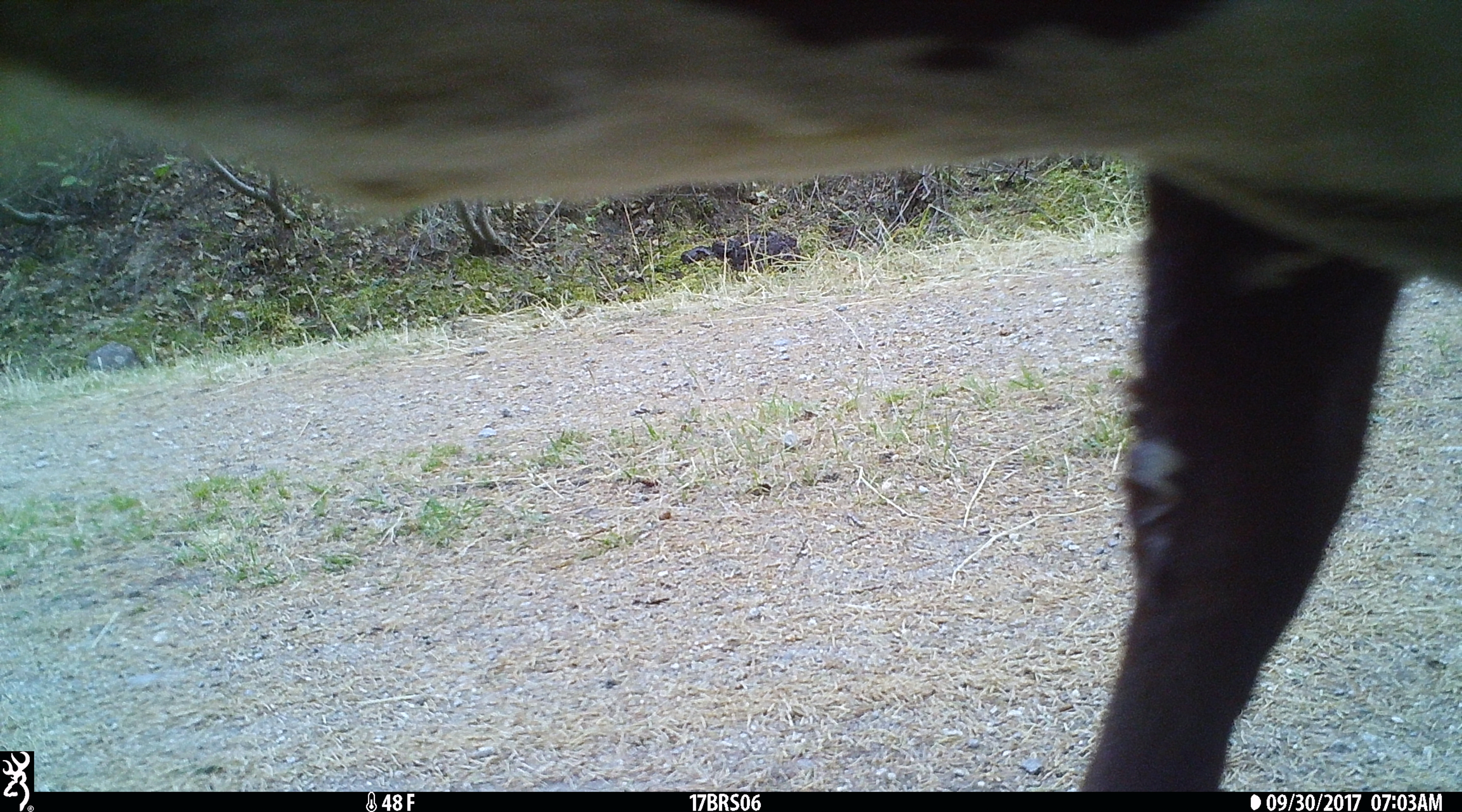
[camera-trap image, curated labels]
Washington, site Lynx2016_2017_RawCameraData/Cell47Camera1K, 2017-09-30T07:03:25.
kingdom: Animalia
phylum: Chordata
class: Mammalia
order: Artiodactyla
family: Bovidae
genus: Bos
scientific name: Bos taurus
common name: domestic cattle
Domestic cattle (Bos taurus). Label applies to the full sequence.